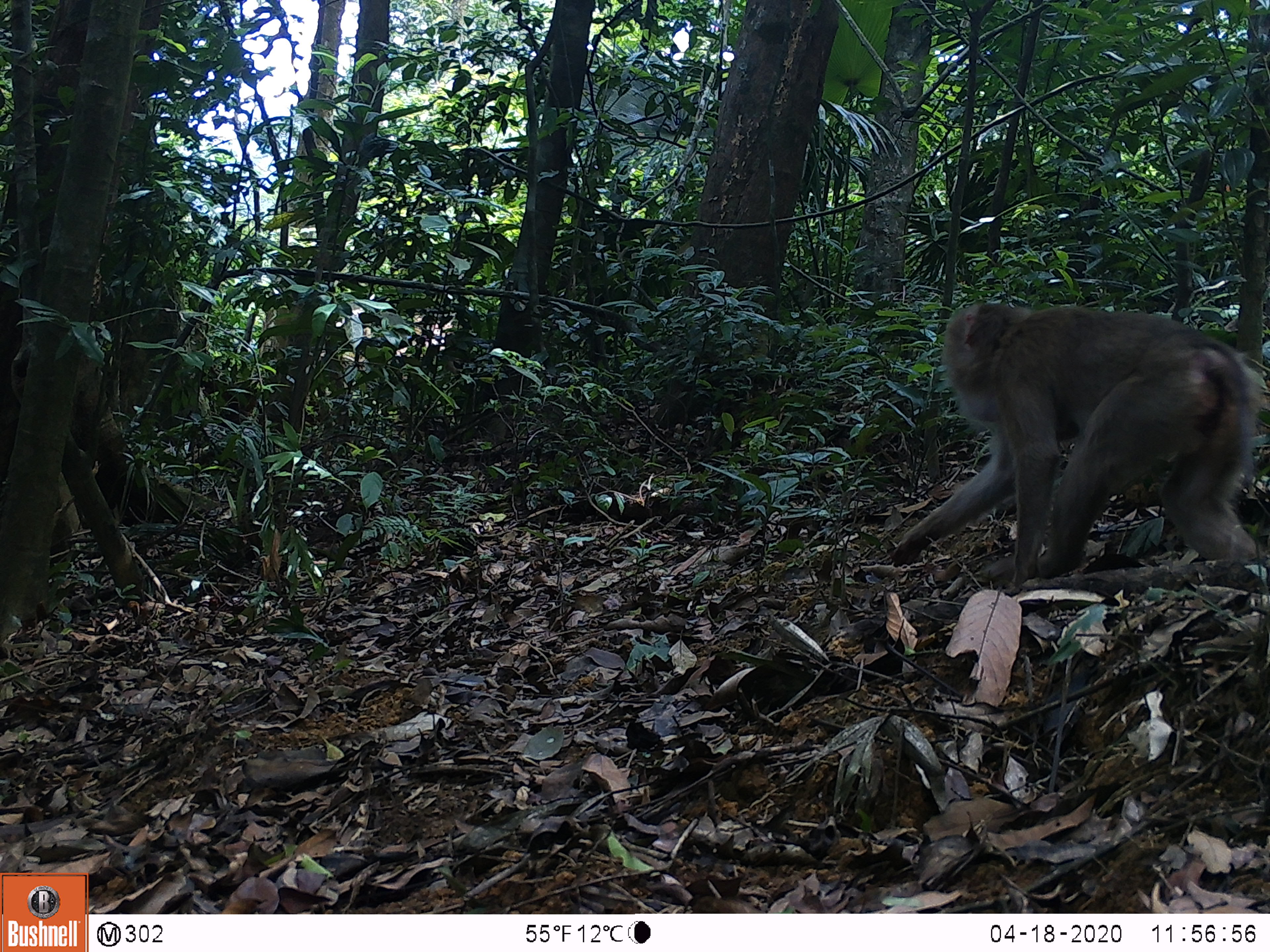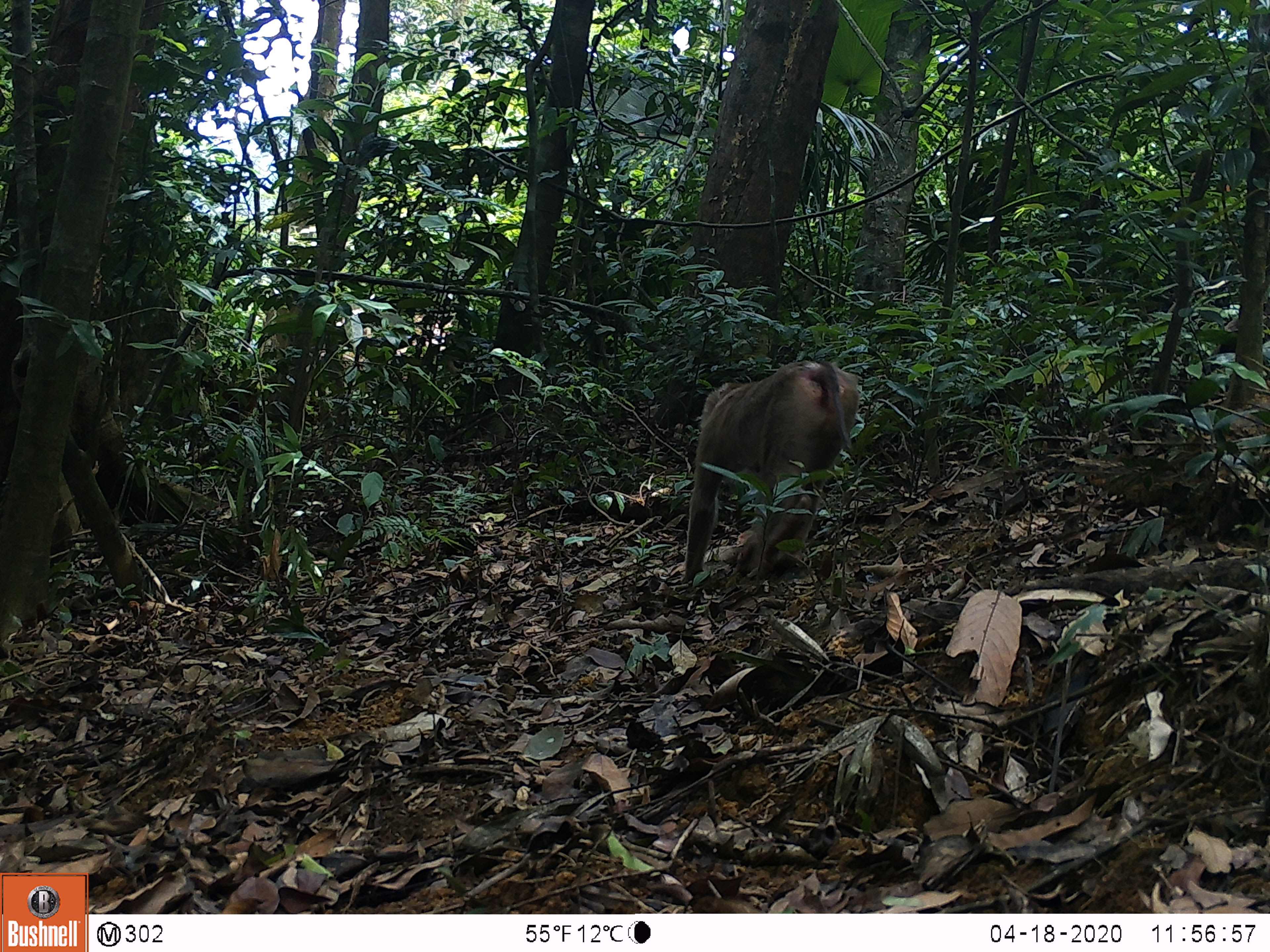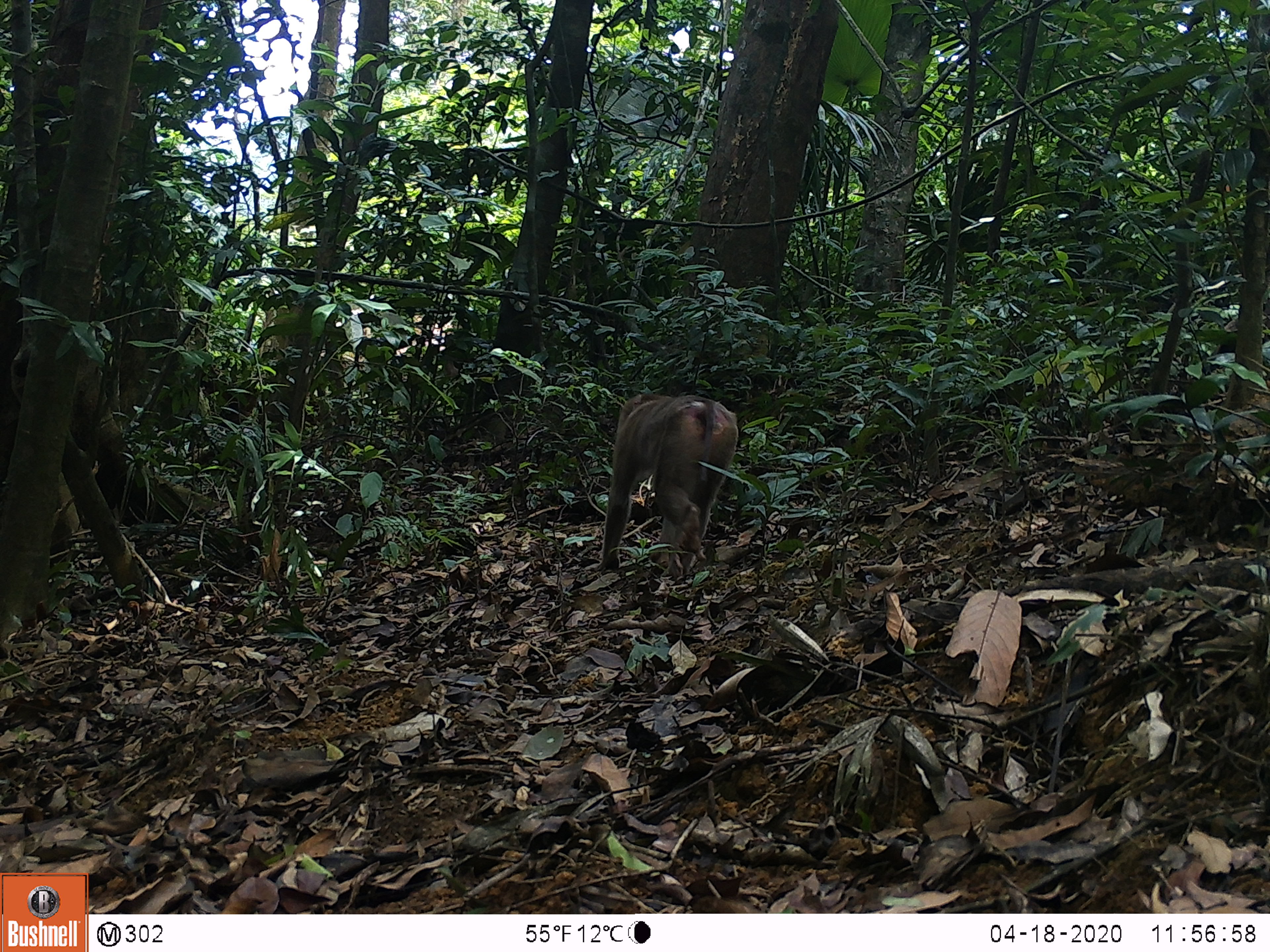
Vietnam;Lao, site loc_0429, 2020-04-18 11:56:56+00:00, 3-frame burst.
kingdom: Animalia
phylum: Chordata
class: Mammalia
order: Primates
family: Cercopithecidae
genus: Macaca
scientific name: Macaca nemestrina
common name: pig-tailed macaque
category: pig tailed macaque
Pig tailed macaque (pig-tailed macaque) (Macaca nemestrina). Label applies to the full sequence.